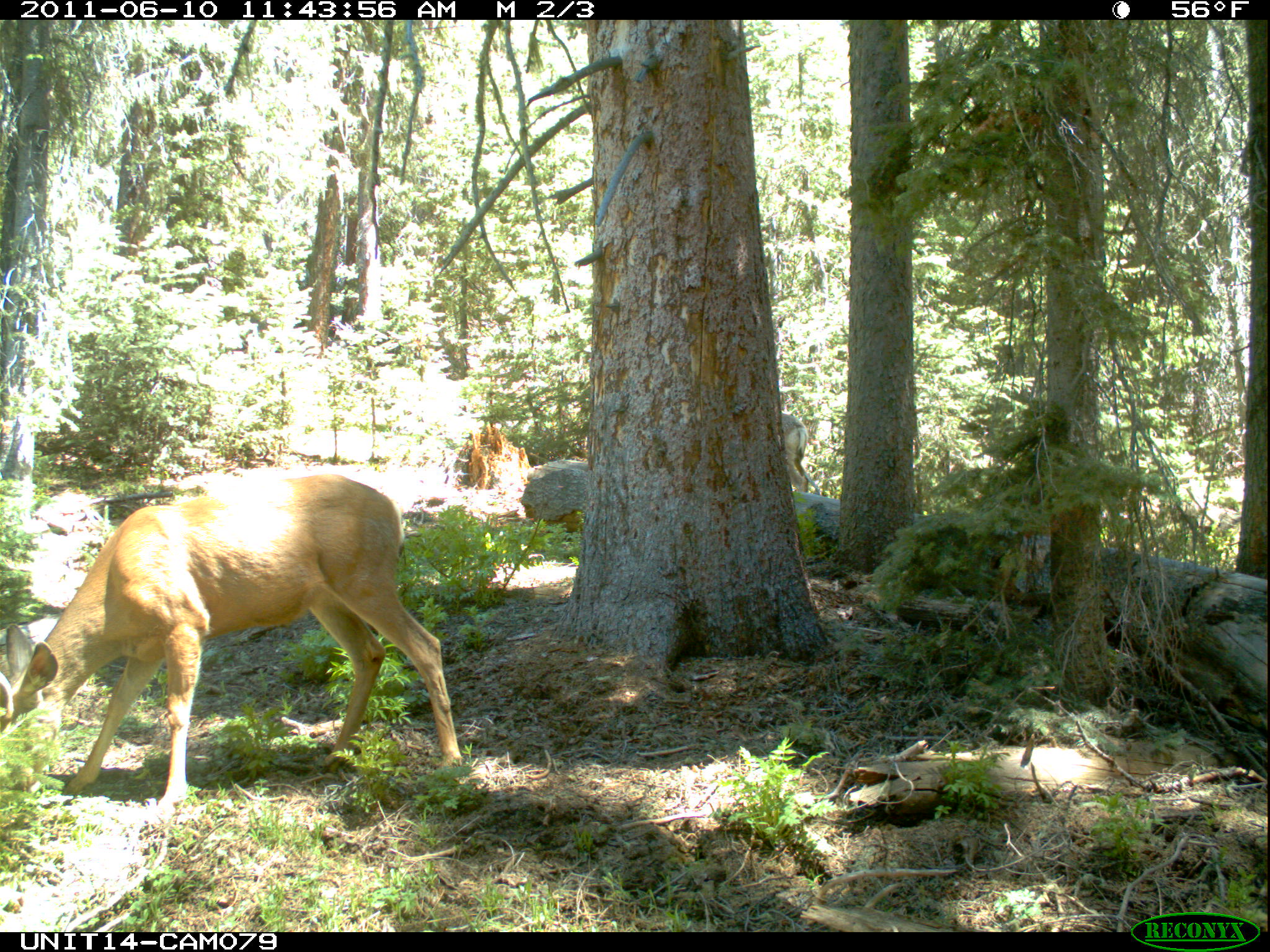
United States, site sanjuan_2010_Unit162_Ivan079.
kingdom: Animalia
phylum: Chordata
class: Mammalia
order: Artiodactyla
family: Cervidae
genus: Odocoileus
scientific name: Odocoileus hemionus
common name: mule deer